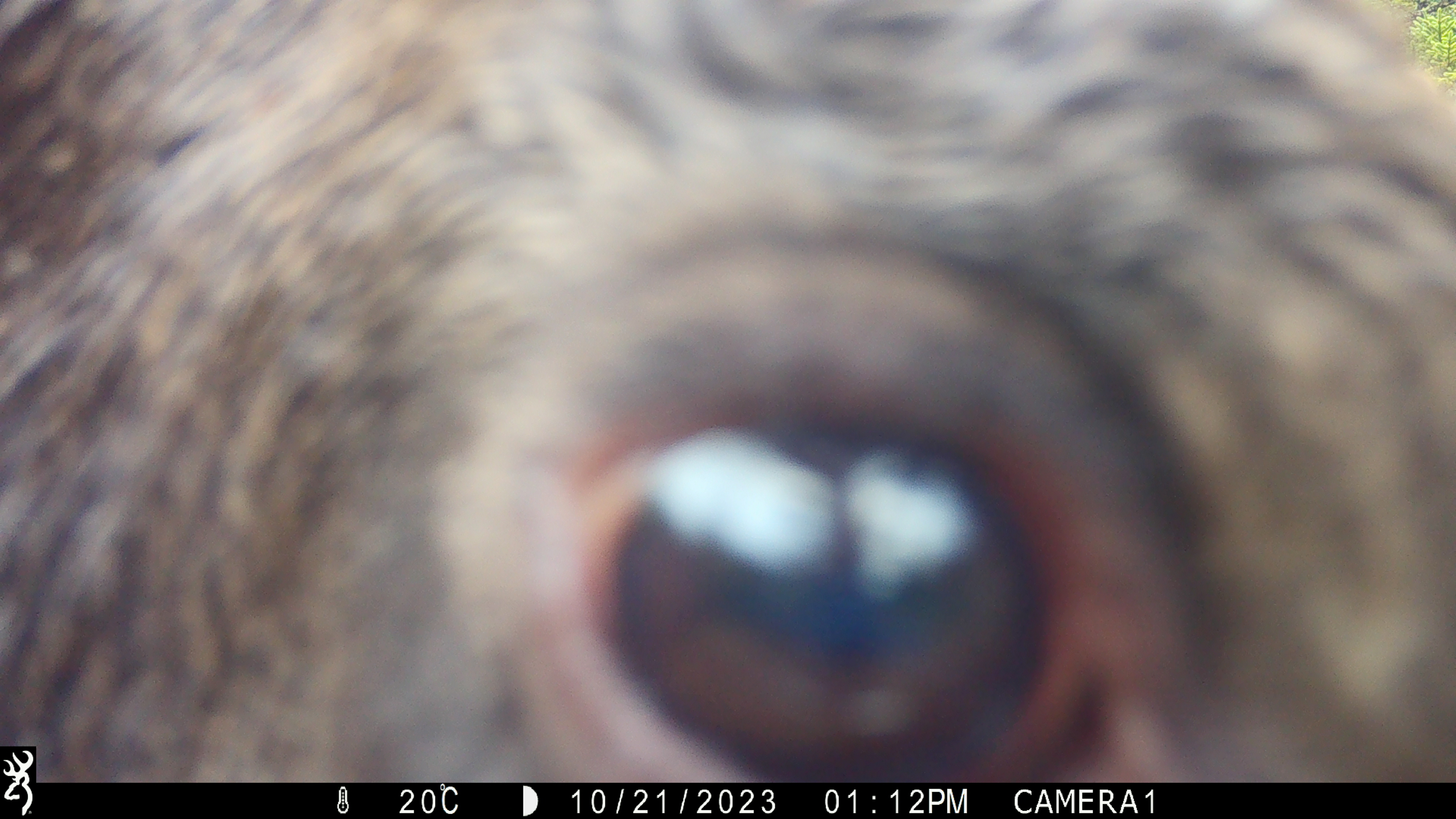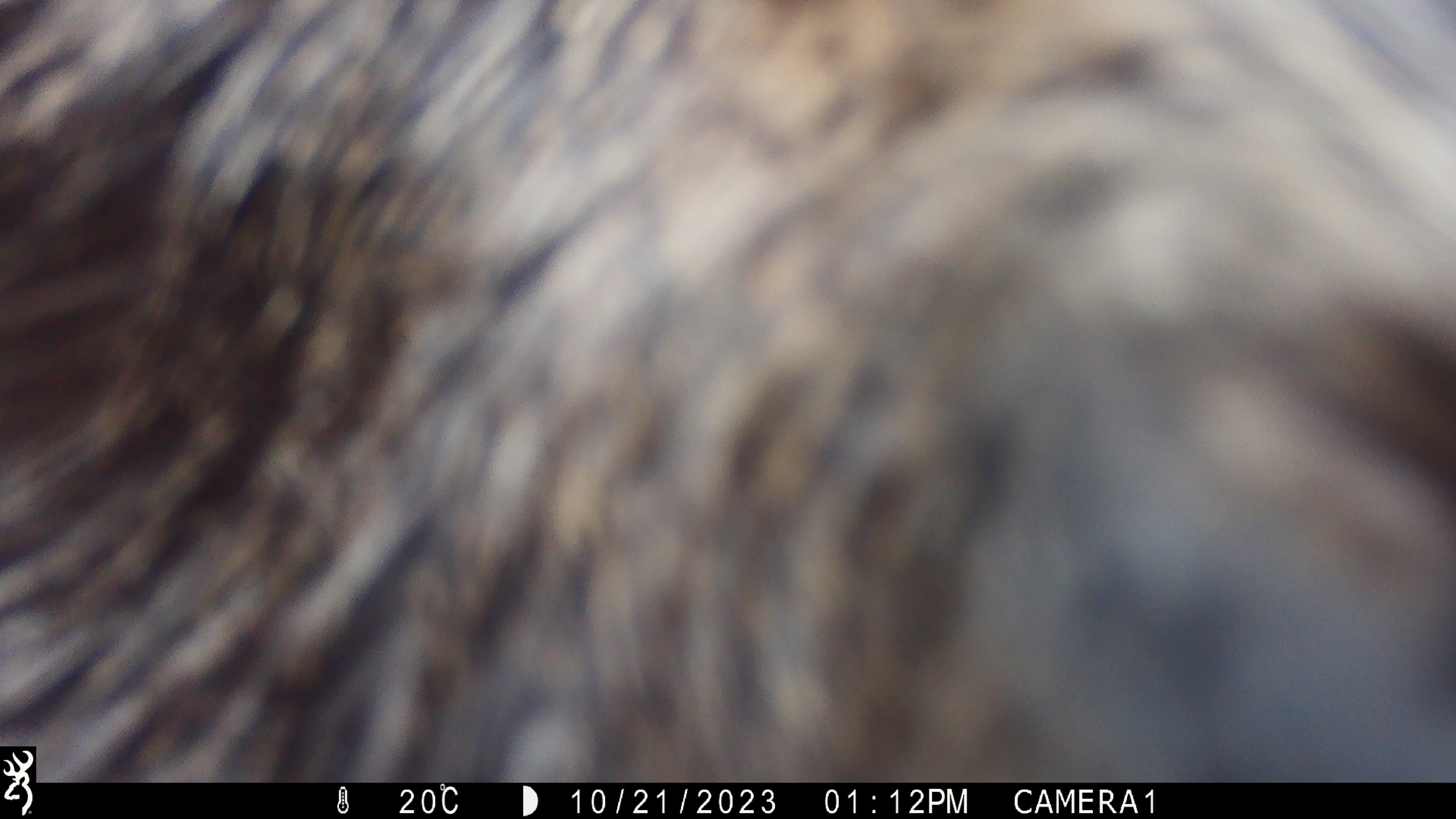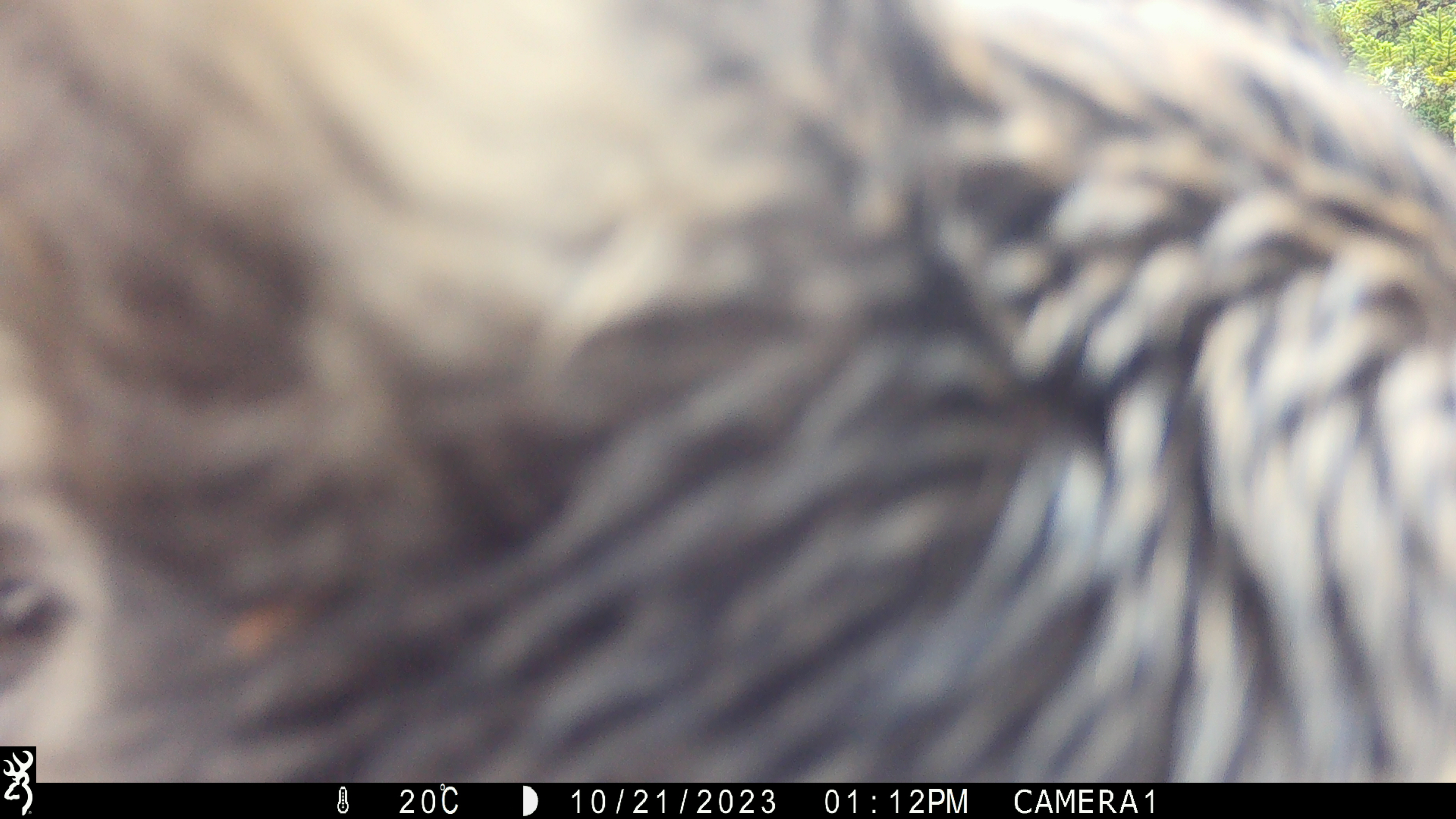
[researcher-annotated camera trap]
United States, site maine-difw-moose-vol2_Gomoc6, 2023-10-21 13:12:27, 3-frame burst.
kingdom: Animalia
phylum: Chordata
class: Mammalia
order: Artiodactyla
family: Cervidae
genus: Alces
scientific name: Alces alces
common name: moose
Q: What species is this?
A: Moose (Alces alces).